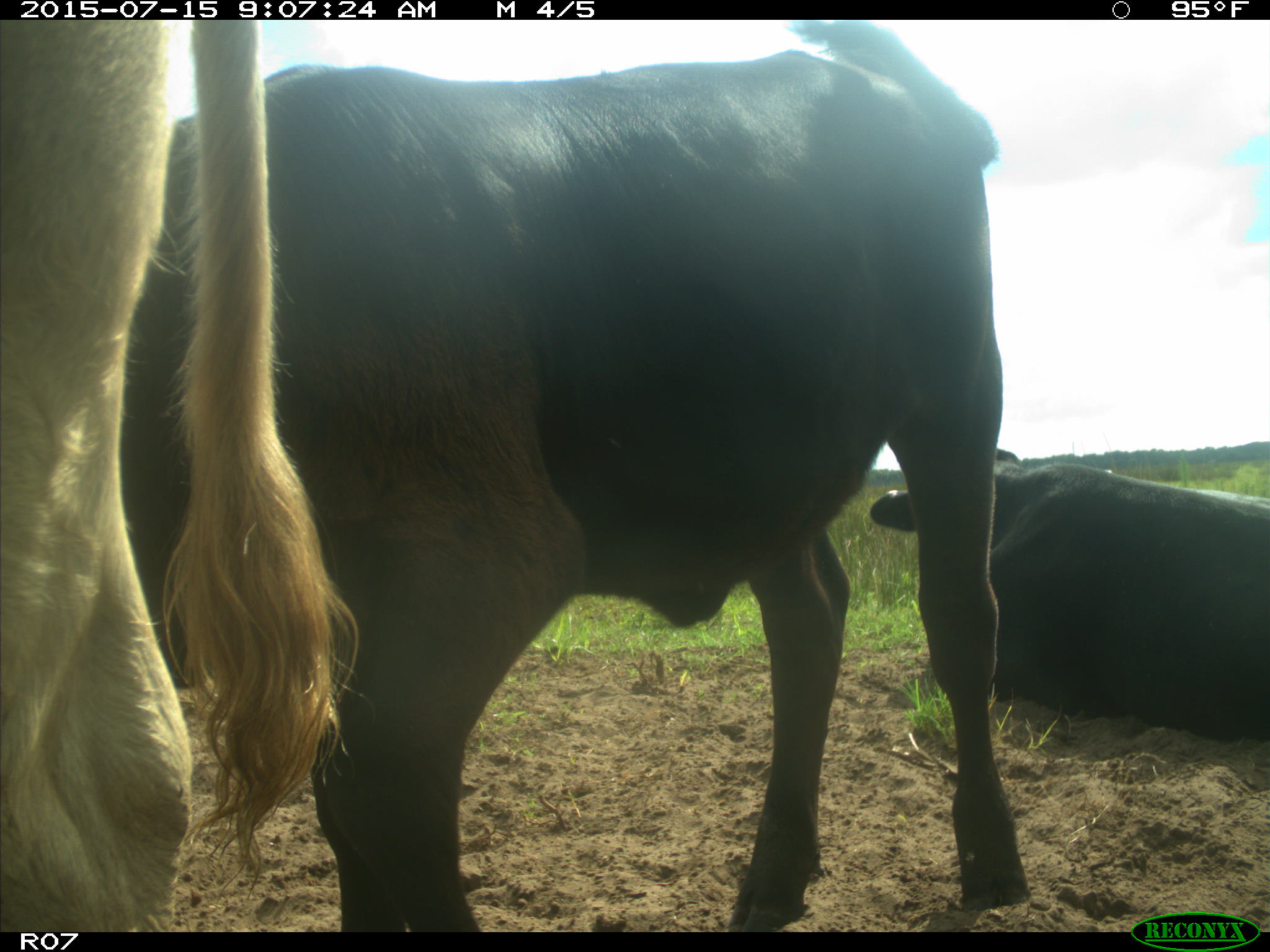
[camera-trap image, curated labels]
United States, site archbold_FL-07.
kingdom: Animalia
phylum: Chordata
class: Mammalia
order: Artiodactyla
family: Bovidae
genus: Bos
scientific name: Bos taurus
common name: domestic cow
Bos taurus (domestic cow).